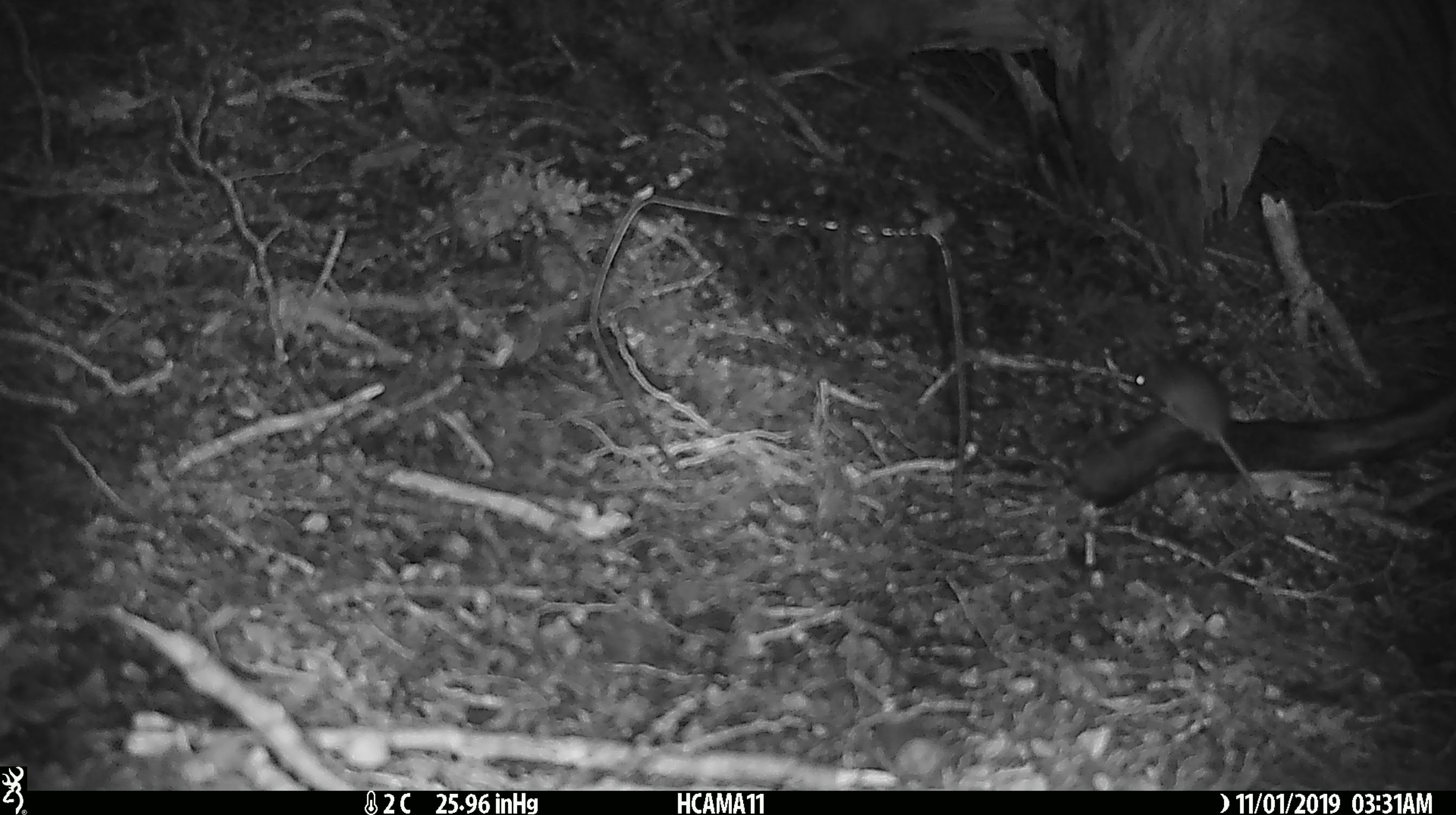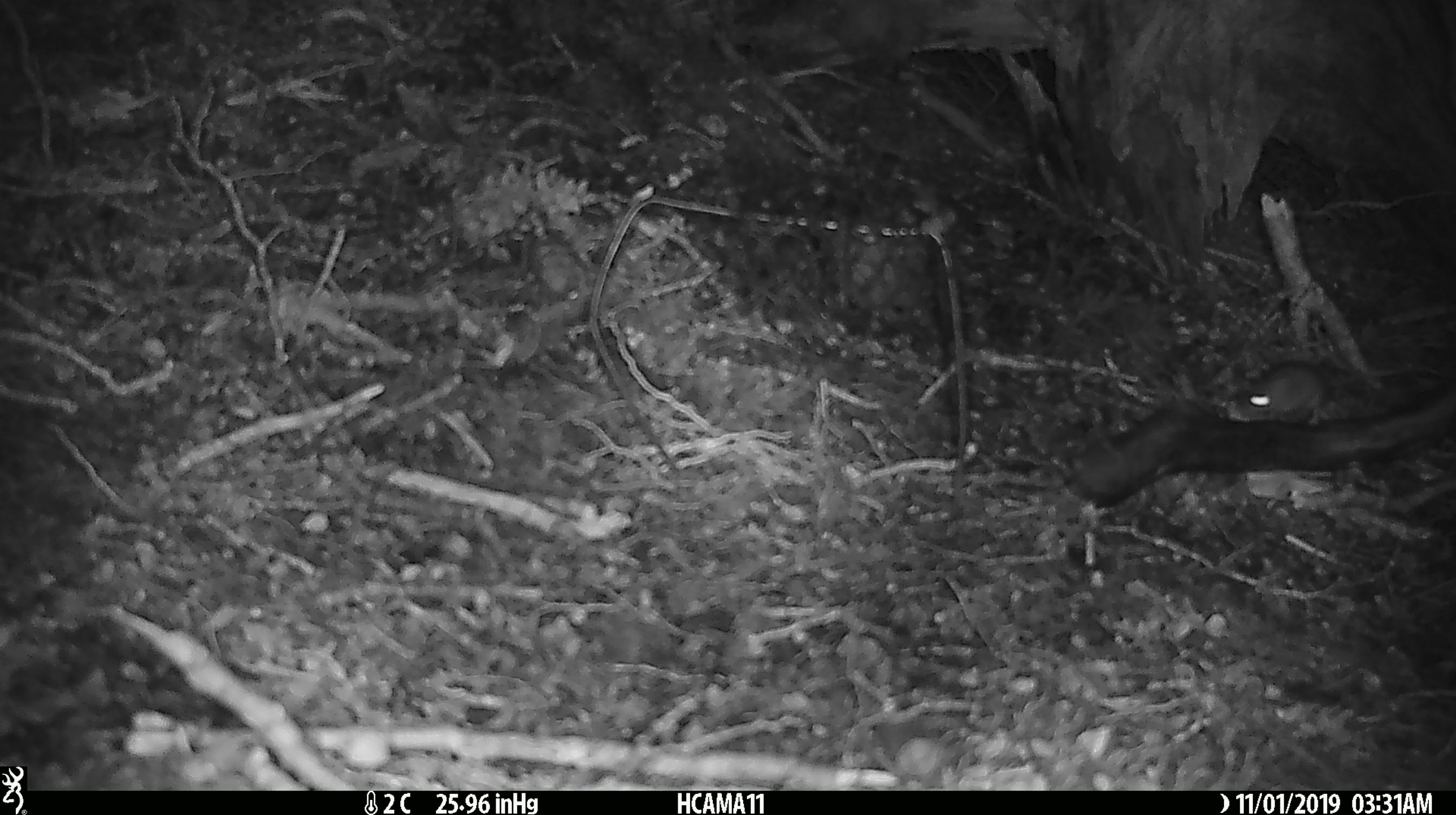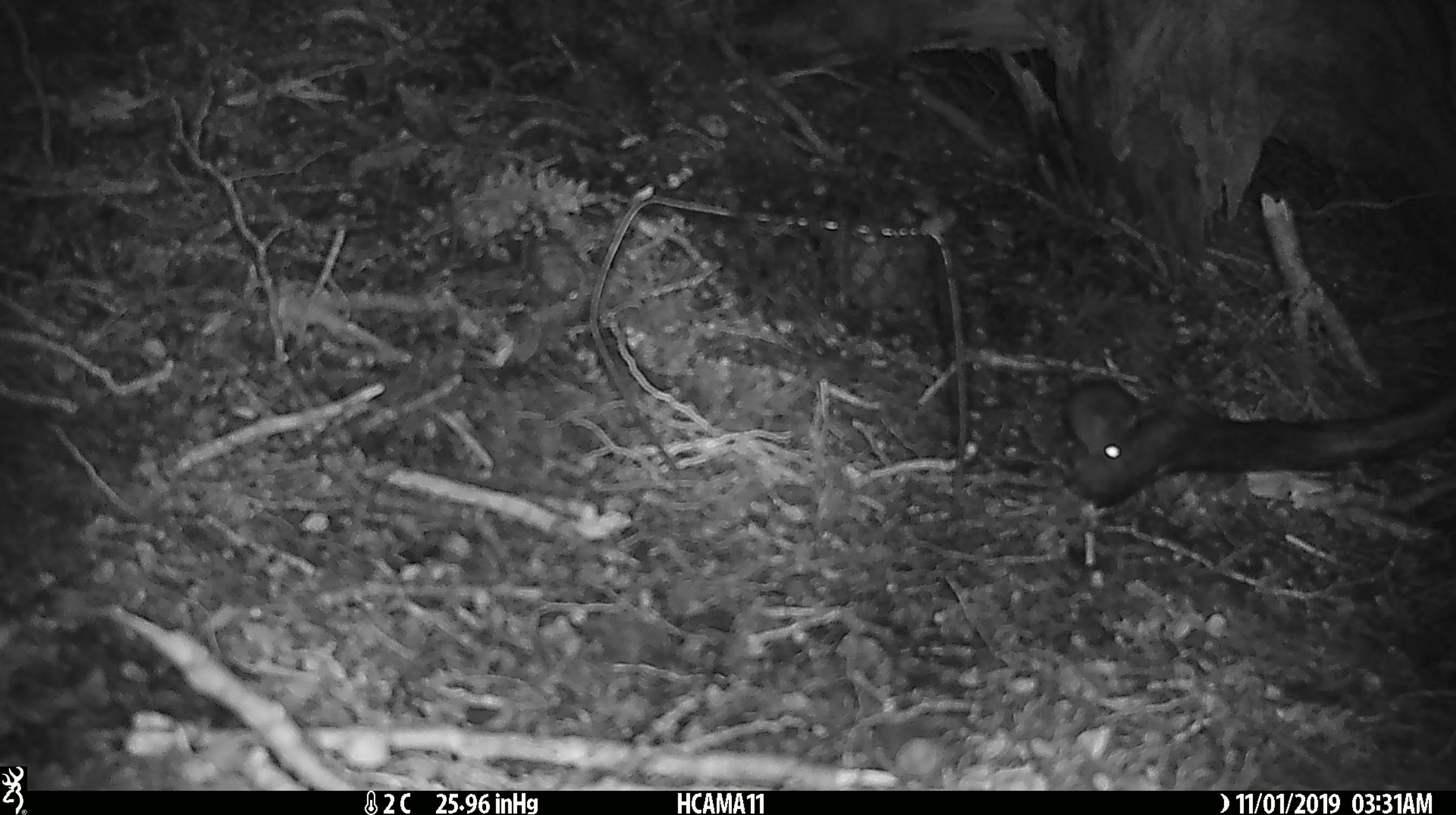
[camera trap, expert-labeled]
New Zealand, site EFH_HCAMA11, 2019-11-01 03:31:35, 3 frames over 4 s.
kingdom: Animalia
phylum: Chordata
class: Mammalia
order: Rodentia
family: Muridae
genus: Mus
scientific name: Mus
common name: mouse